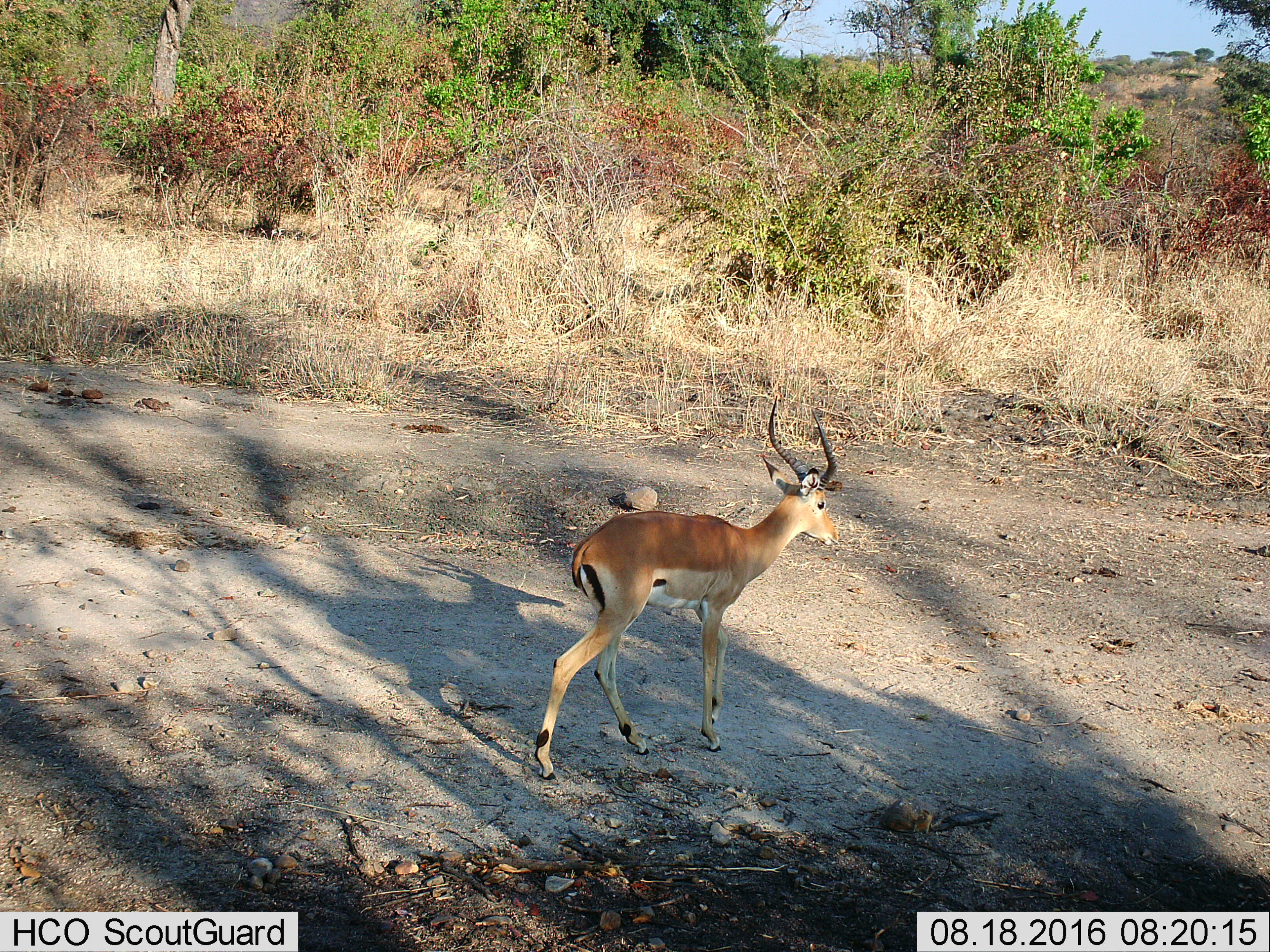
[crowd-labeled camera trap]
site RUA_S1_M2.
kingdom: Animalia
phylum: Chordata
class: Mammalia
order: Artiodactyla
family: Bovidae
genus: Aepyceros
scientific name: Aepyceros melampus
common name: impala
Impala (Aepyceros melampus), count 1. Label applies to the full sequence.